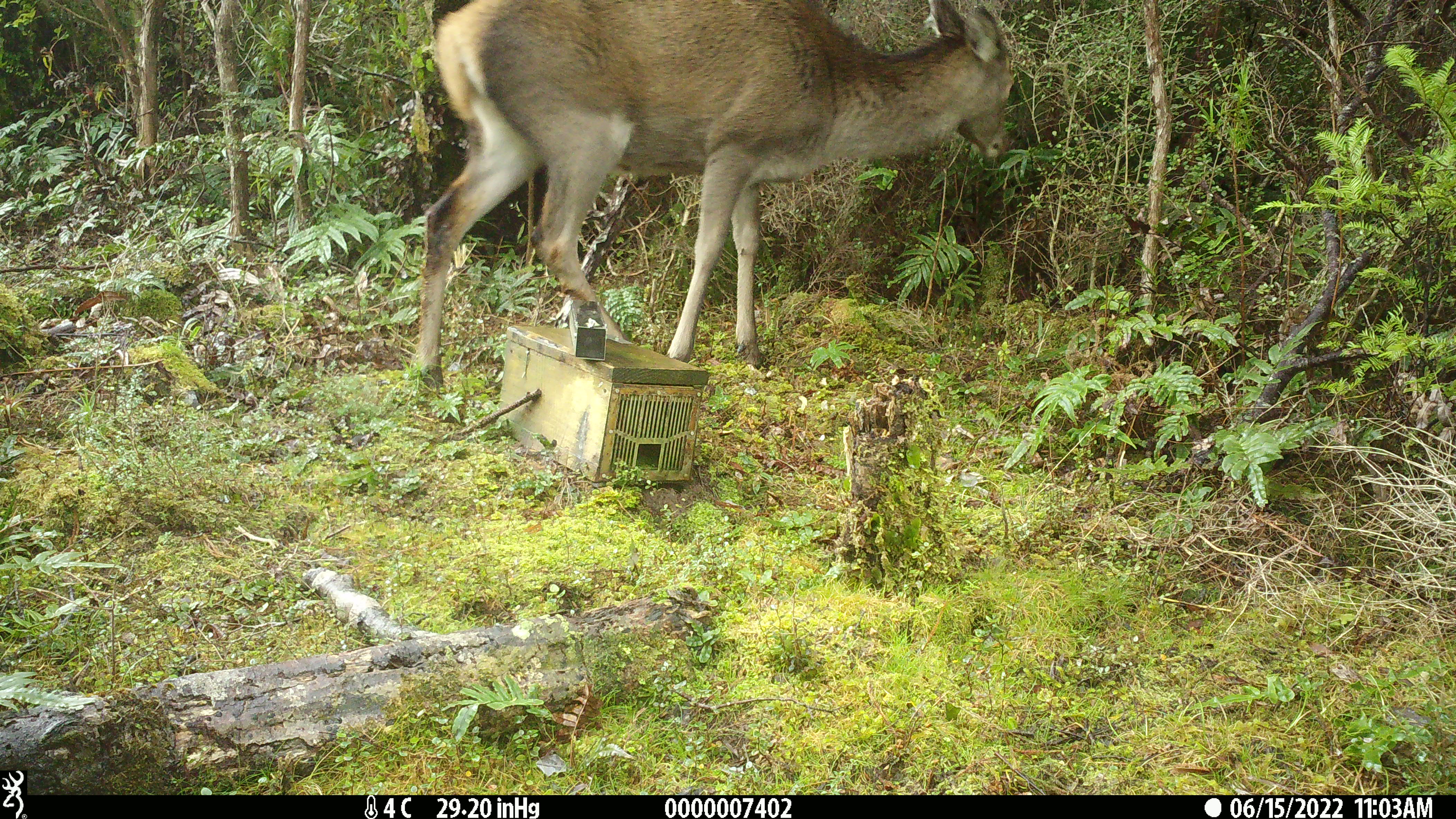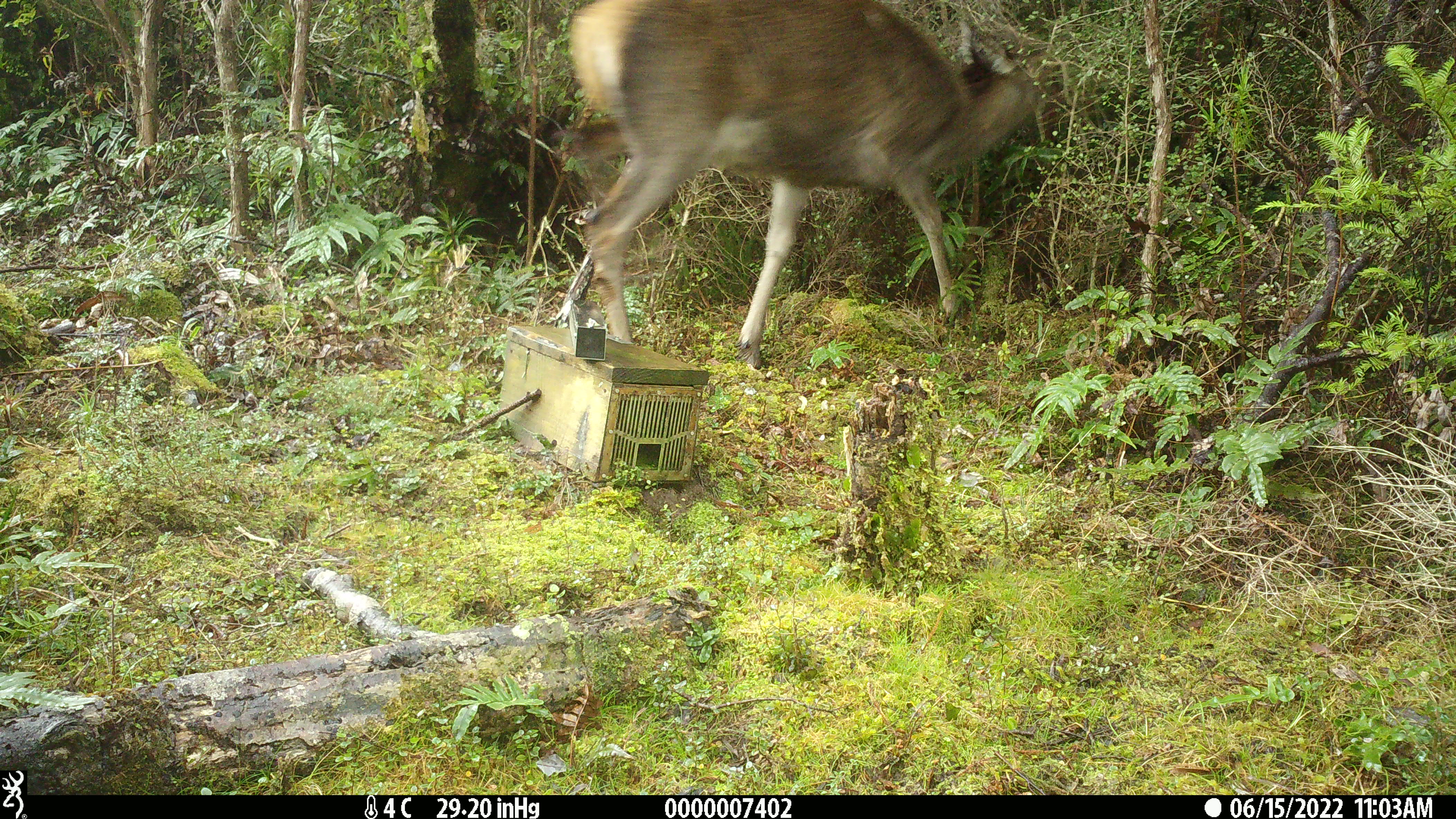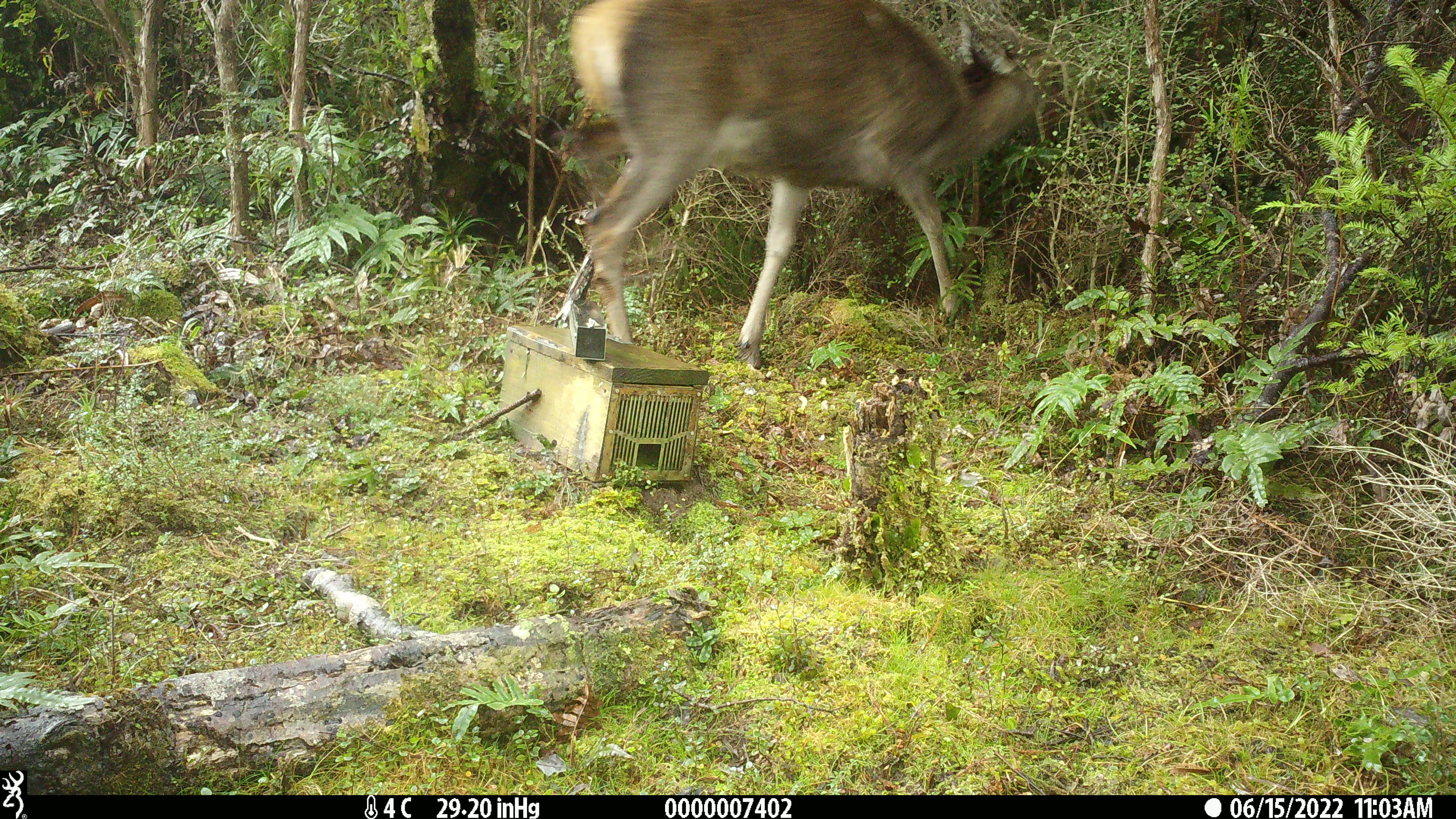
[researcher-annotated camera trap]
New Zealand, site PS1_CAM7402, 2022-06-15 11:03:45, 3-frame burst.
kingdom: Animalia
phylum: Chordata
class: Mammalia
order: Artiodactyla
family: Cervidae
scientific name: Cervidae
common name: deer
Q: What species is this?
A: Deer (Cervidae).